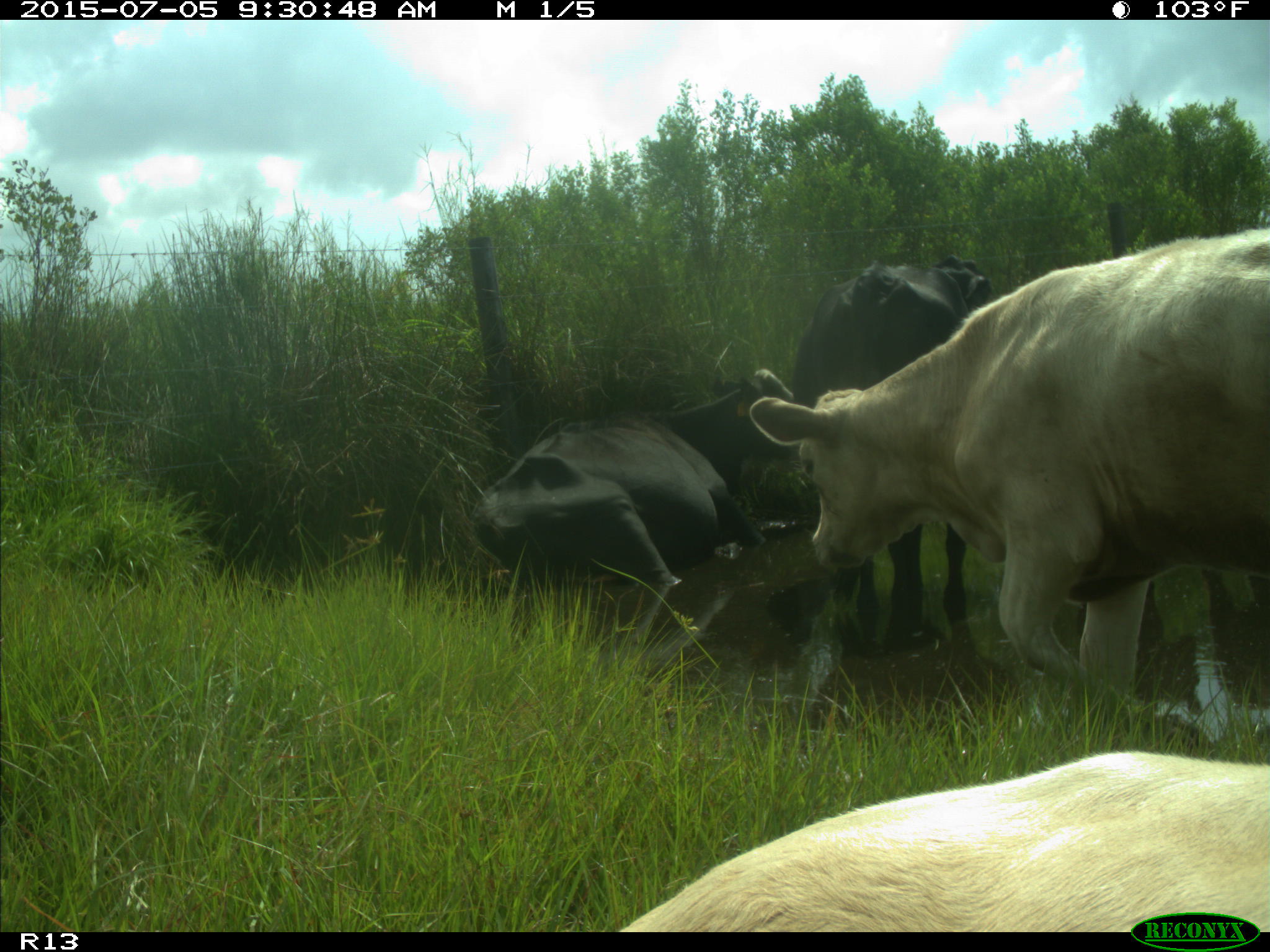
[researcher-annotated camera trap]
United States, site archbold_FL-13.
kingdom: Animalia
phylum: Chordata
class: Mammalia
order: Artiodactyla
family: Bovidae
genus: Bos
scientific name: Bos taurus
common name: domestic cow